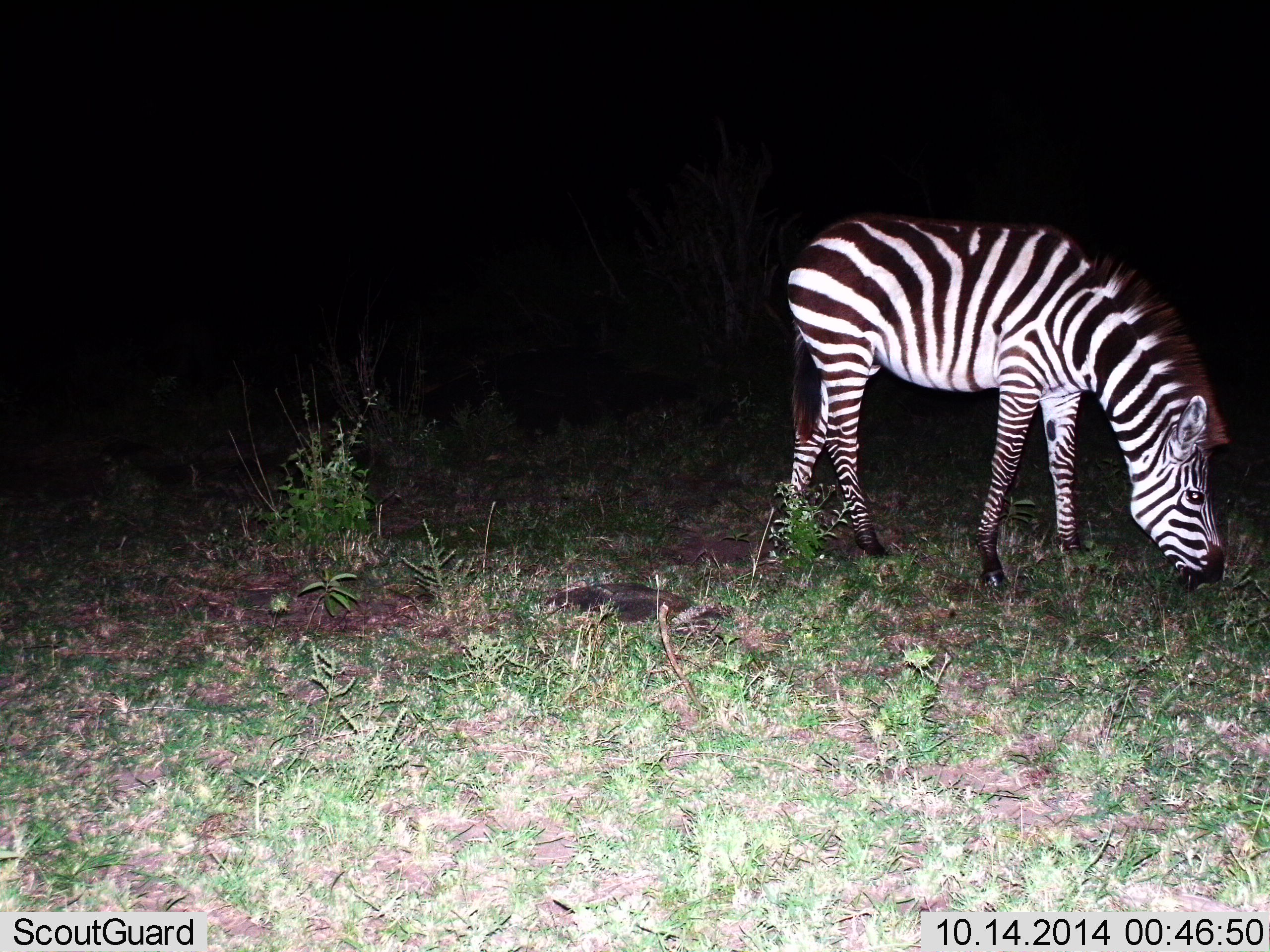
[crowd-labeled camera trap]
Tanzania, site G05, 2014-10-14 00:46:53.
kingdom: Animalia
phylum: Chordata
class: Mammalia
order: Perissodactyla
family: Equidae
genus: Equus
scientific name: Equus quagga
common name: plains zebra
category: zebra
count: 1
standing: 20%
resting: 0%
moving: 0%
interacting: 0%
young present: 0%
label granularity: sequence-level